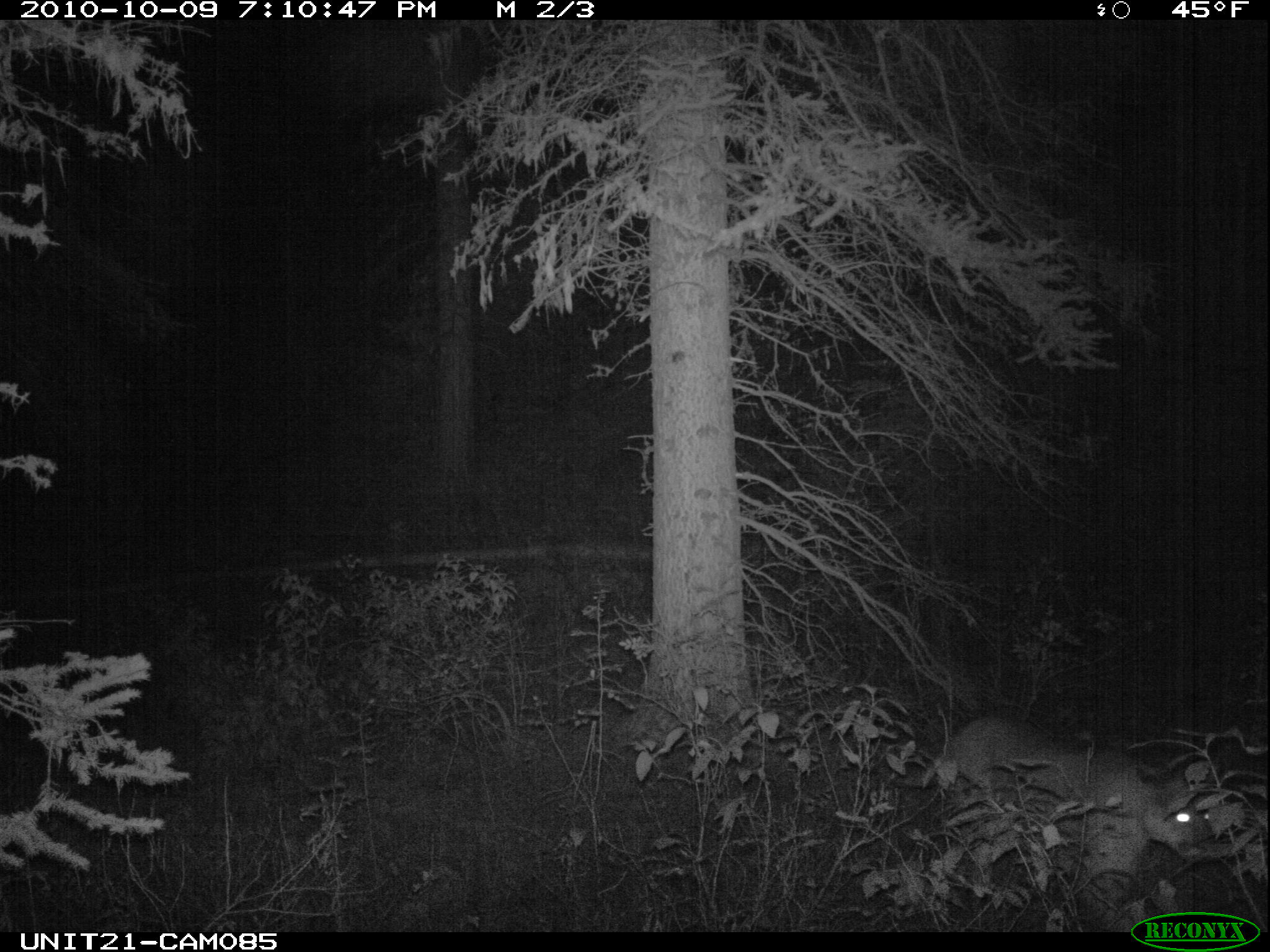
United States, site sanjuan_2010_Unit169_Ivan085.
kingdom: Animalia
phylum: Chordata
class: Mammalia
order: Carnivora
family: Felidae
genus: Puma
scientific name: Puma concolor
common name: mountain lion